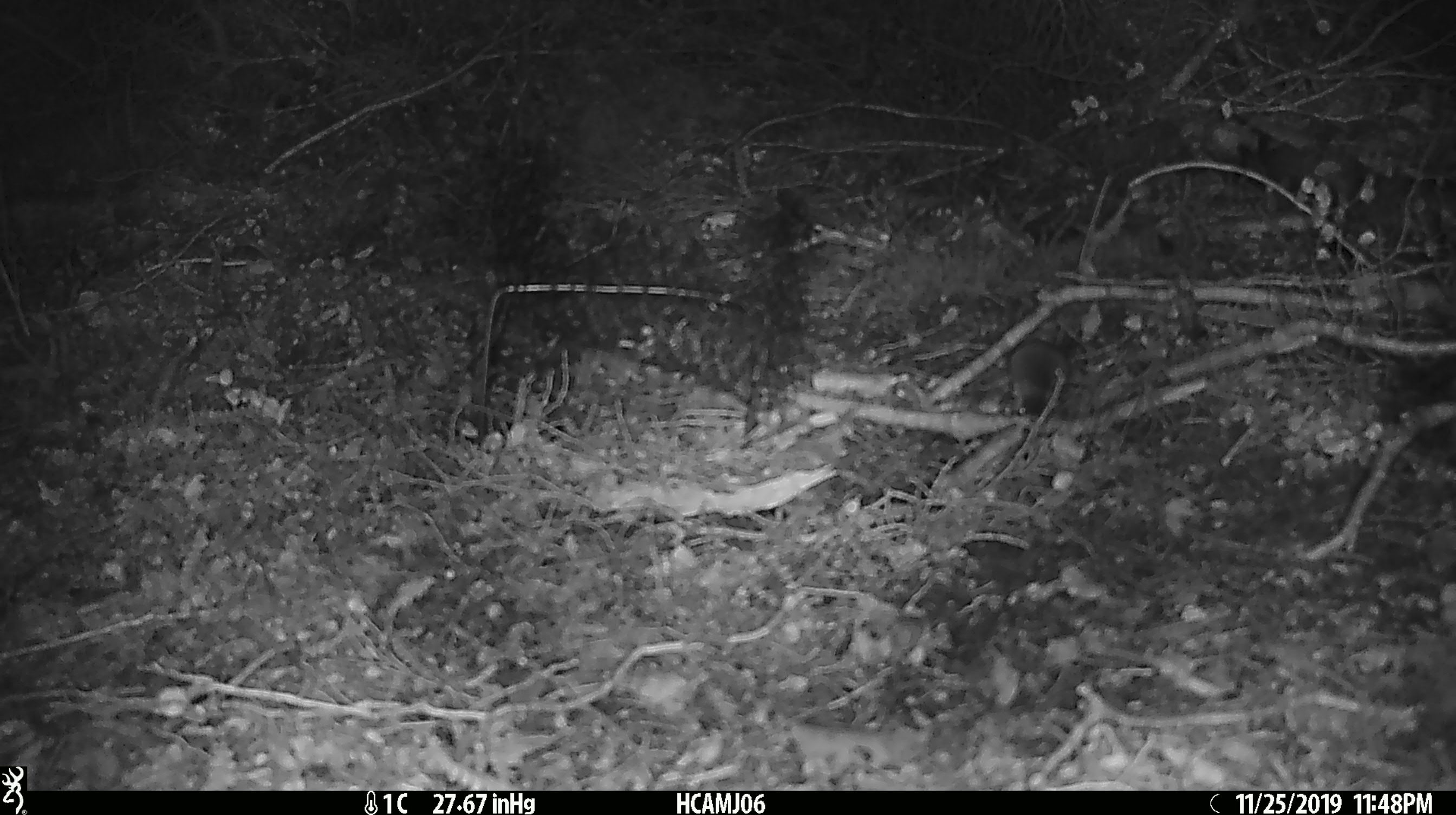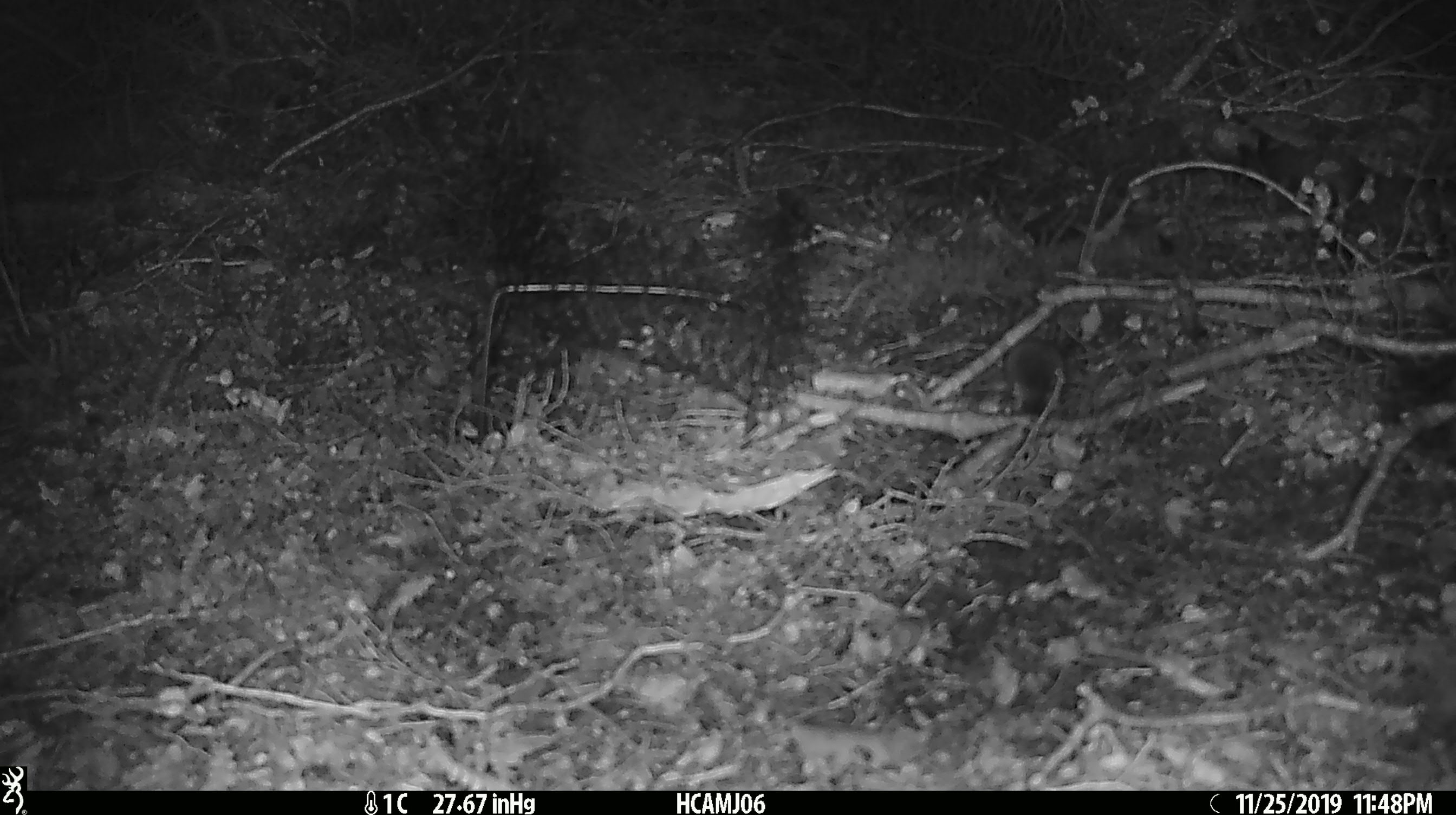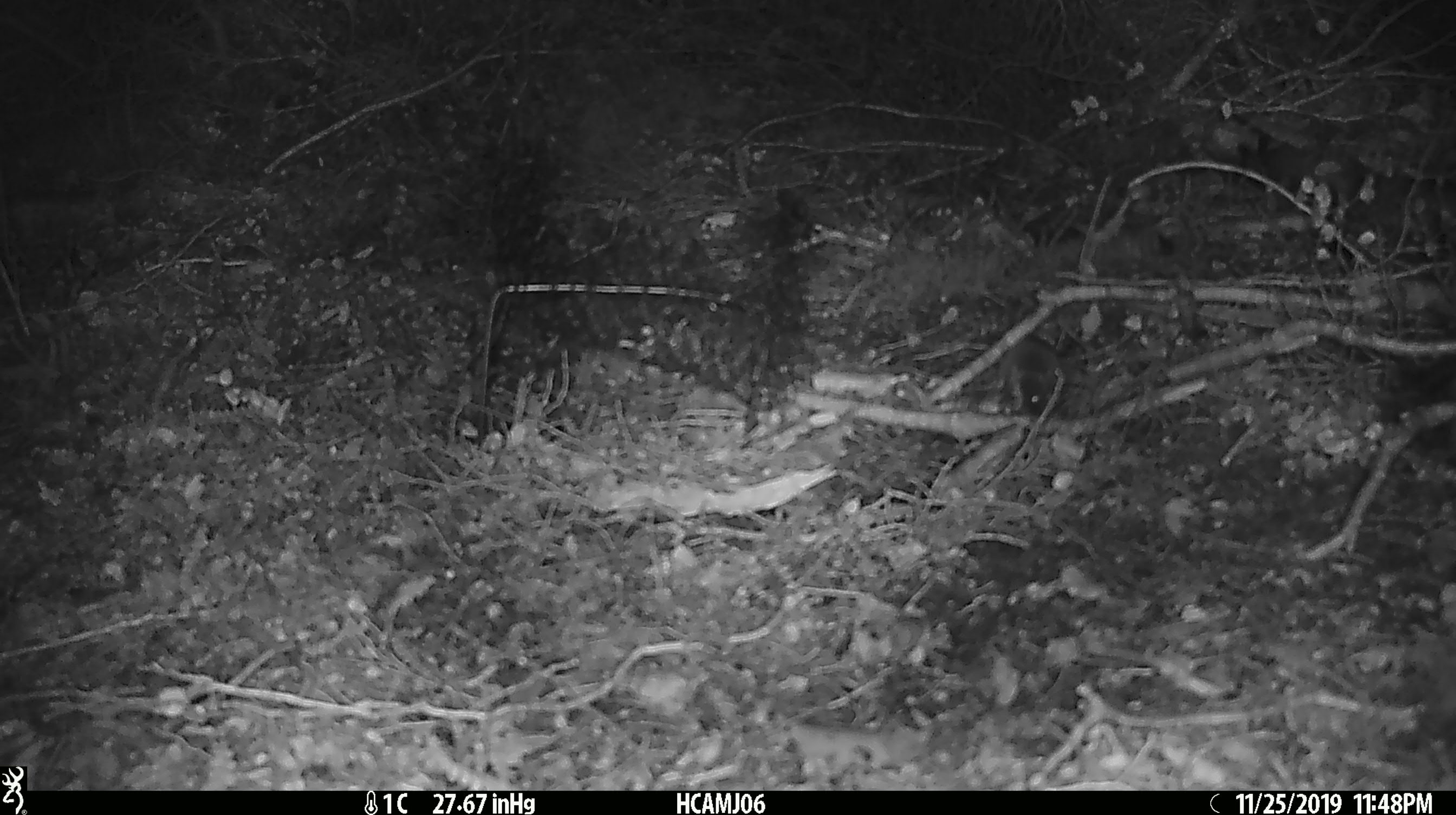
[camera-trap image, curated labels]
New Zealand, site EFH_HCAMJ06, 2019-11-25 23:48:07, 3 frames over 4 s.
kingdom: Animalia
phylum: Chordata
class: Mammalia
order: Rodentia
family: Muridae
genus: Mus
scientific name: Mus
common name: mouse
Mouse (Mus).